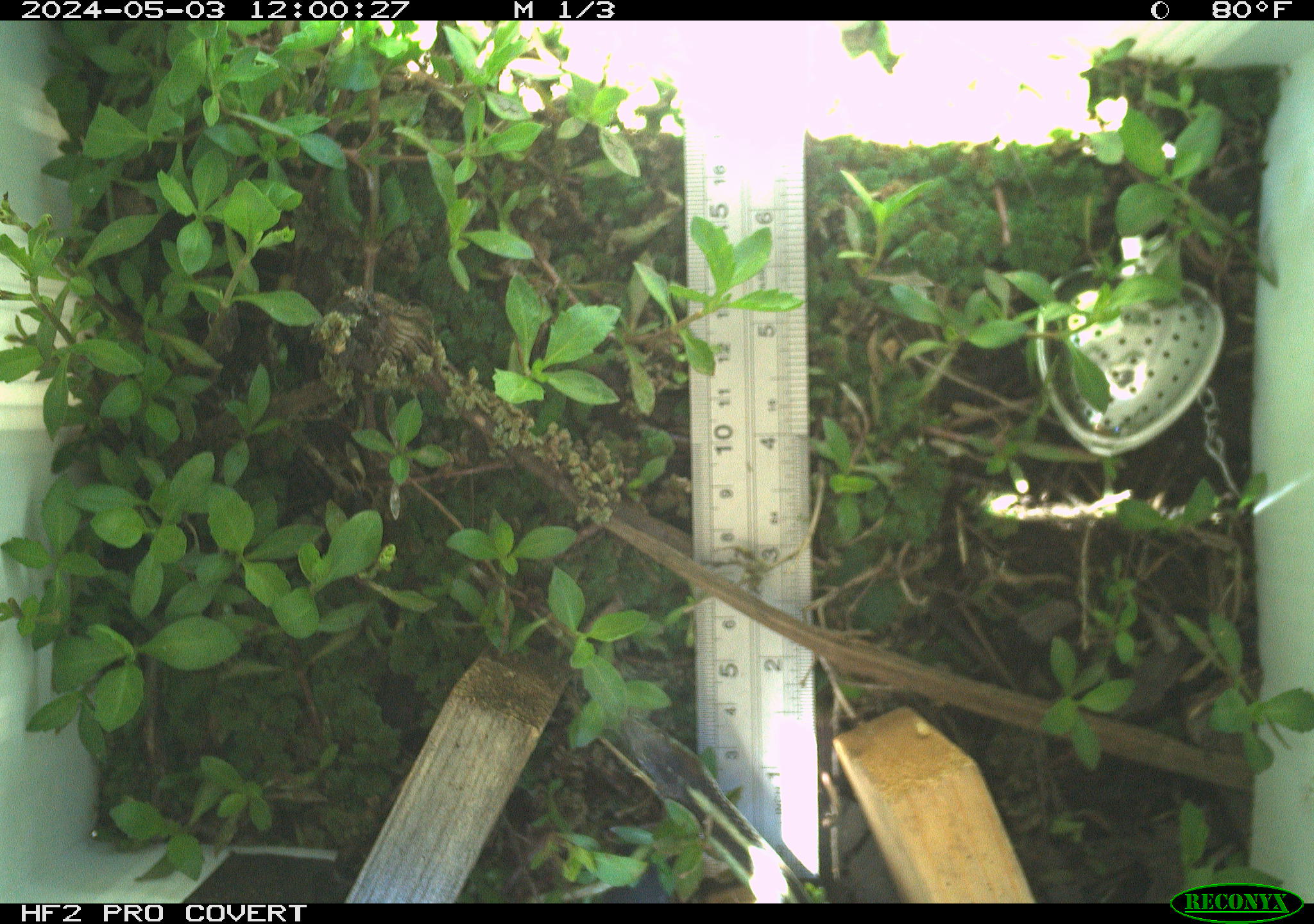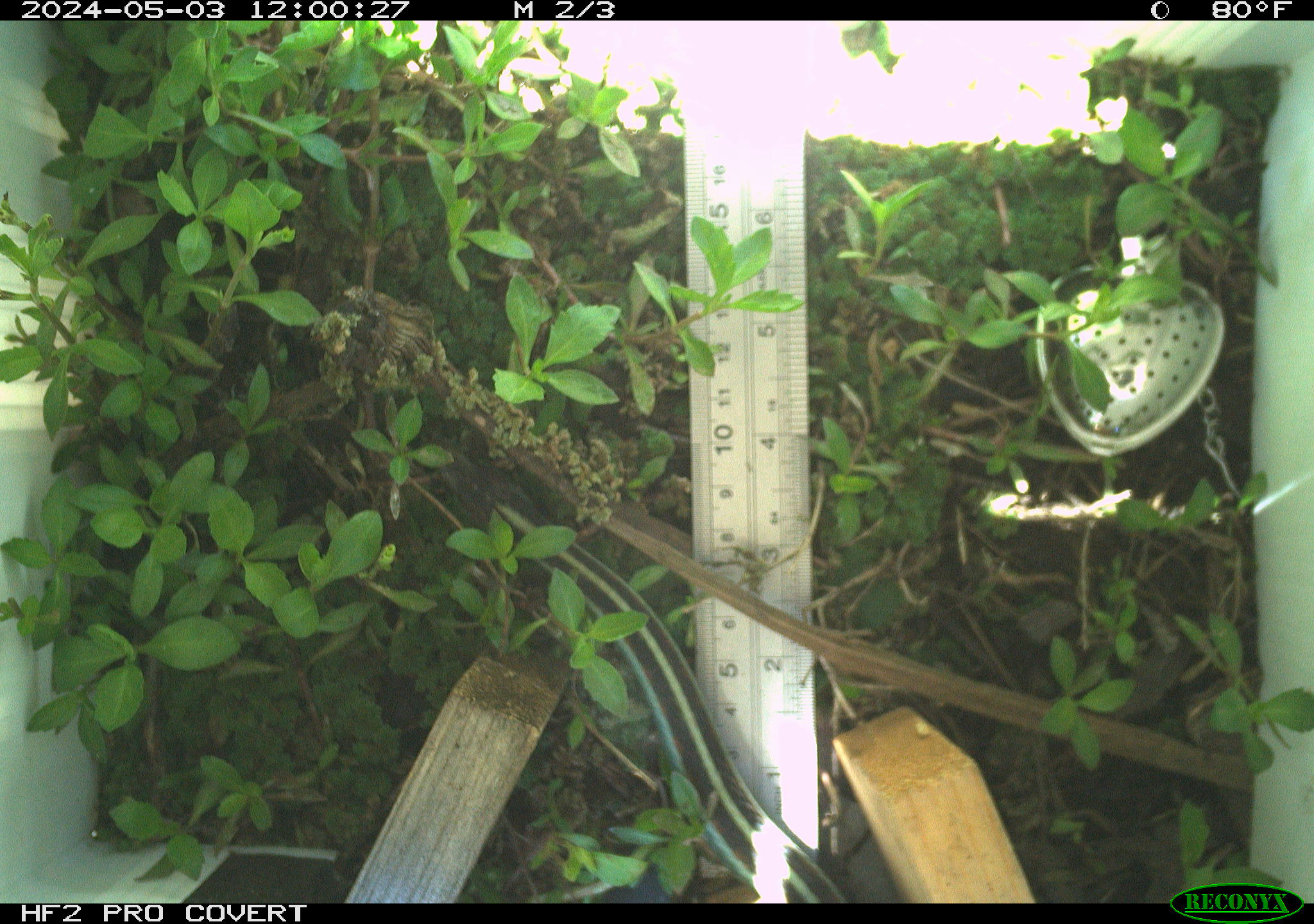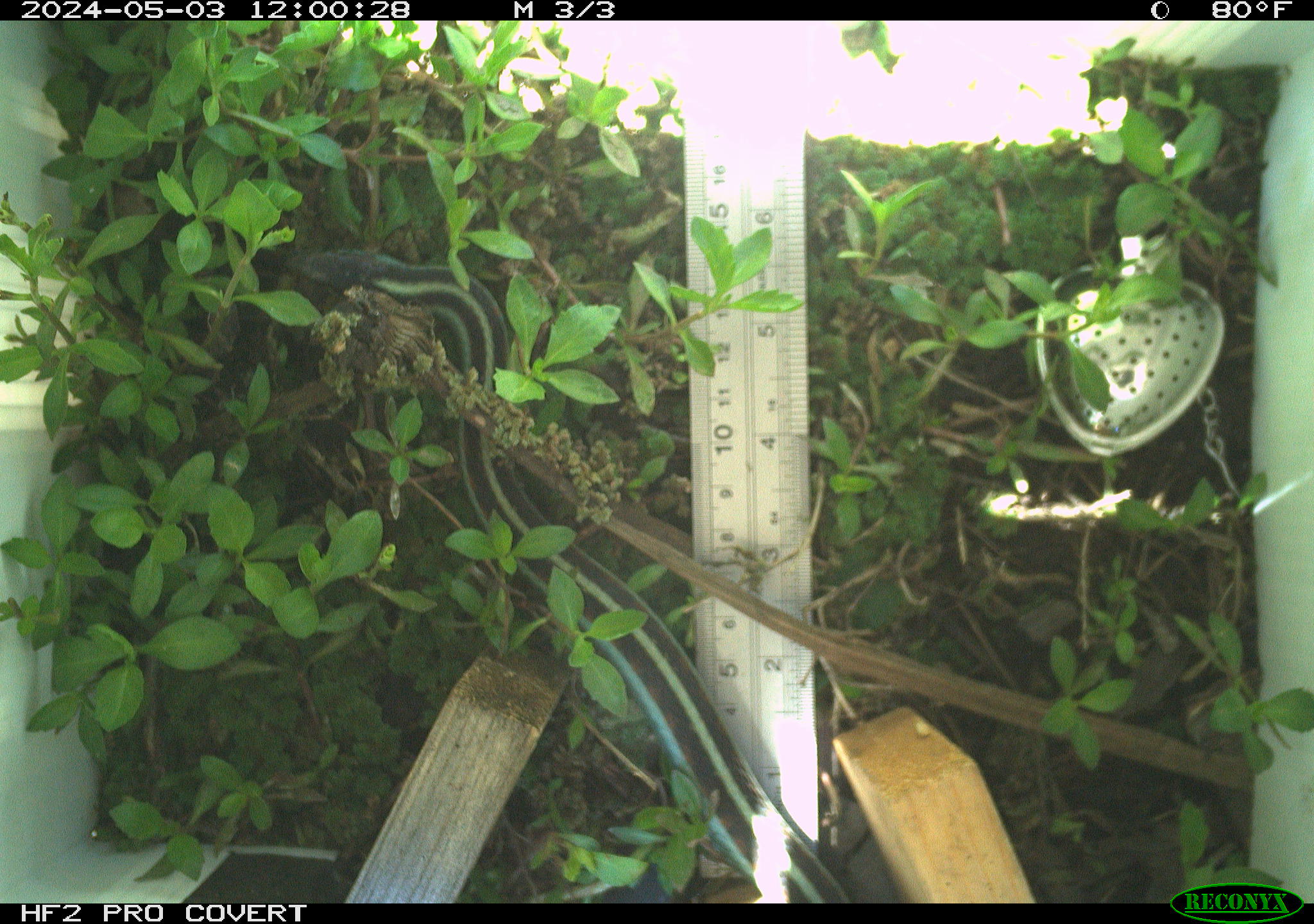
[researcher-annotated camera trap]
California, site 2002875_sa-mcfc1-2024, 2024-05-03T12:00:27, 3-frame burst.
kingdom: Animalia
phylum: Chordata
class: Reptilia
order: Squamata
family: Colubridae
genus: Thamnophis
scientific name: Thamnophis sirtalis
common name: common gartersnake